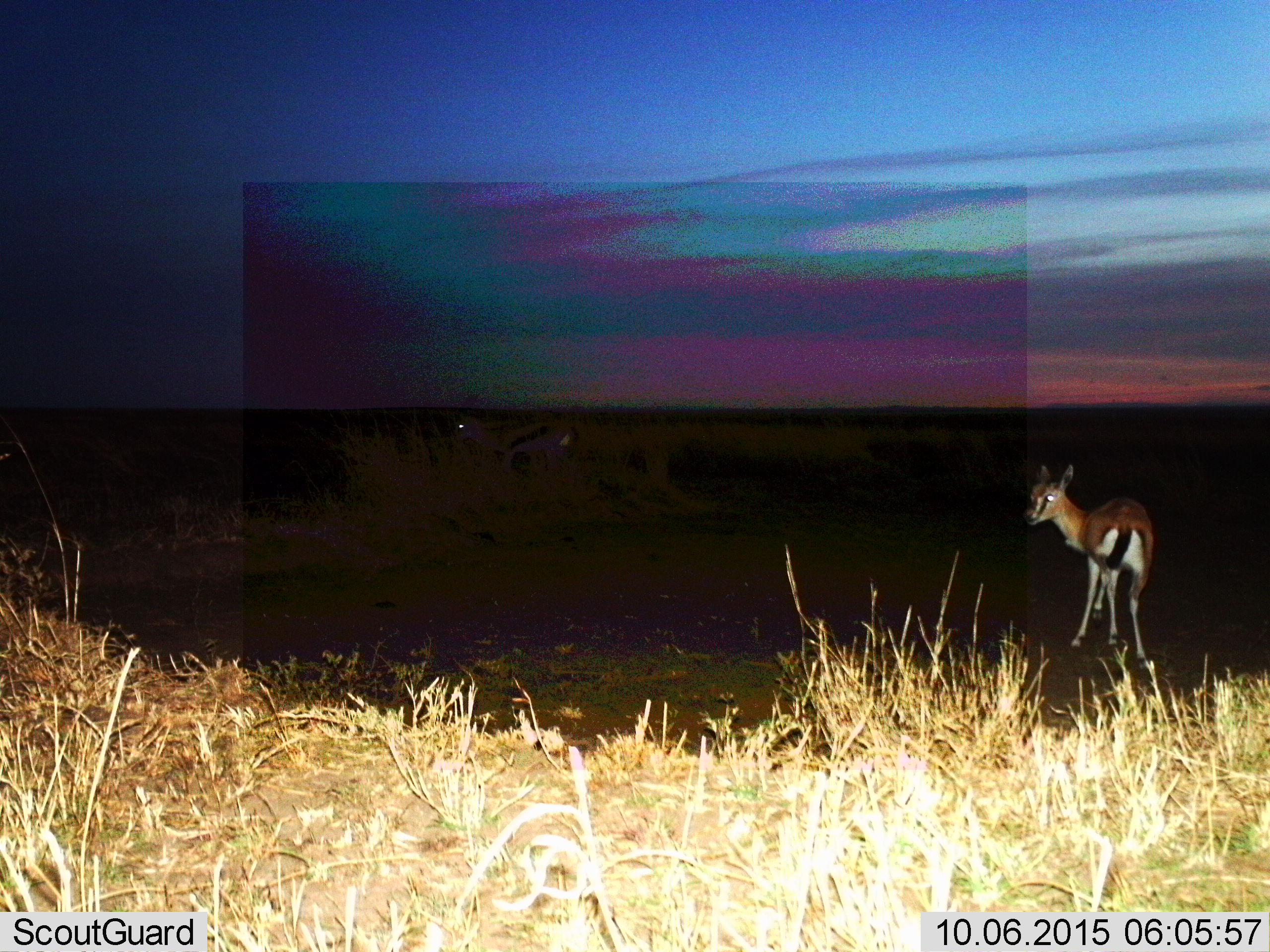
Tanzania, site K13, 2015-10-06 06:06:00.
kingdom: Animalia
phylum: Chordata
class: Mammalia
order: Artiodactyla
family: Bovidae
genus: Eudorcas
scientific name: Eudorcas thomsonii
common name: thomson's gazelle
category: gazellethomsons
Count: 1.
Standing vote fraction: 100%.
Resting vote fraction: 0%.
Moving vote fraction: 0%.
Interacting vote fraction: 0%.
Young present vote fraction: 0%.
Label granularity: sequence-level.